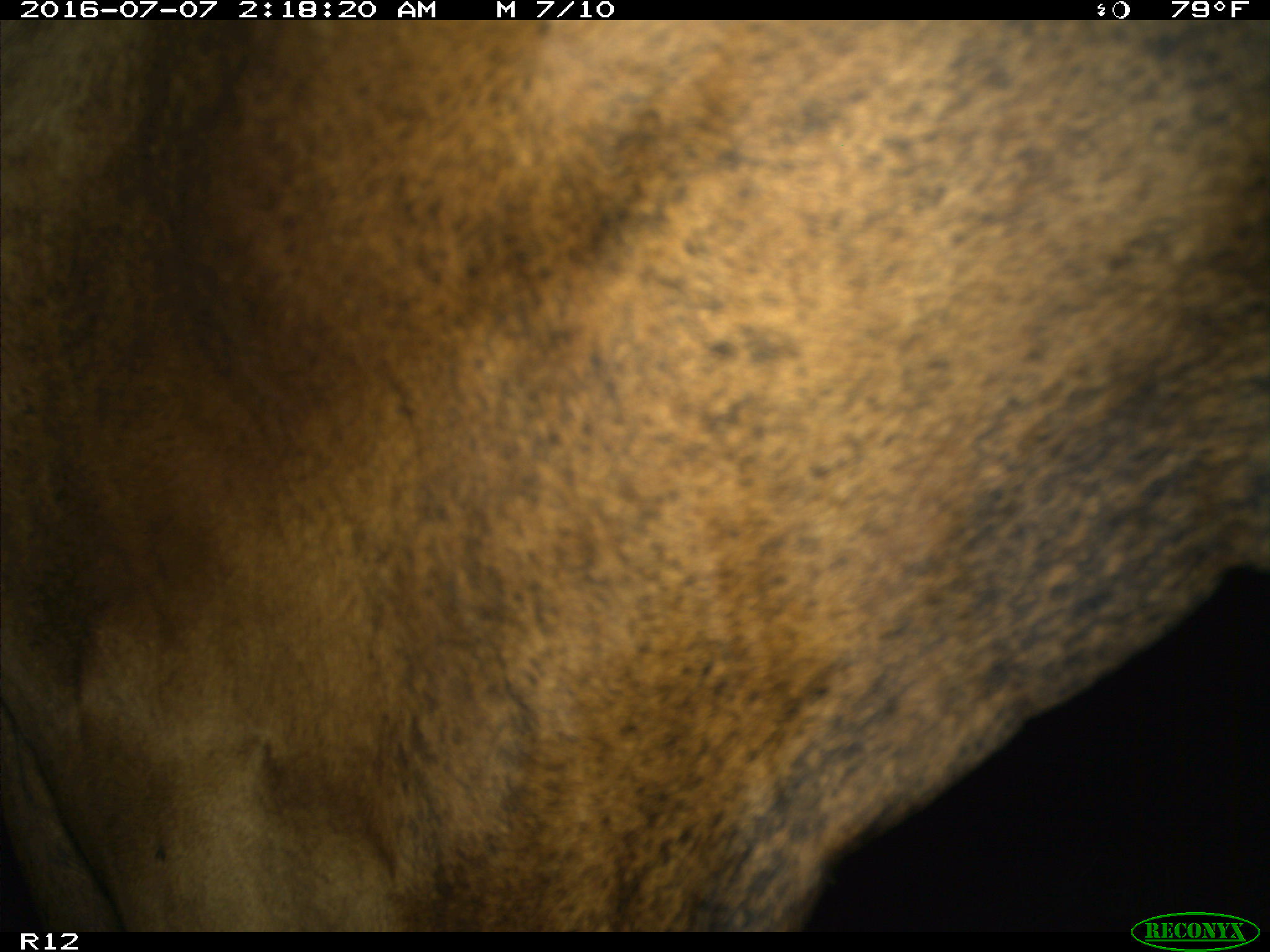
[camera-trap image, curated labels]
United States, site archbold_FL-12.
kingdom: Animalia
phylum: Chordata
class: Mammalia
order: Artiodactyla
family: Bovidae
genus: Bos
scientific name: Bos taurus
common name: domestic cow